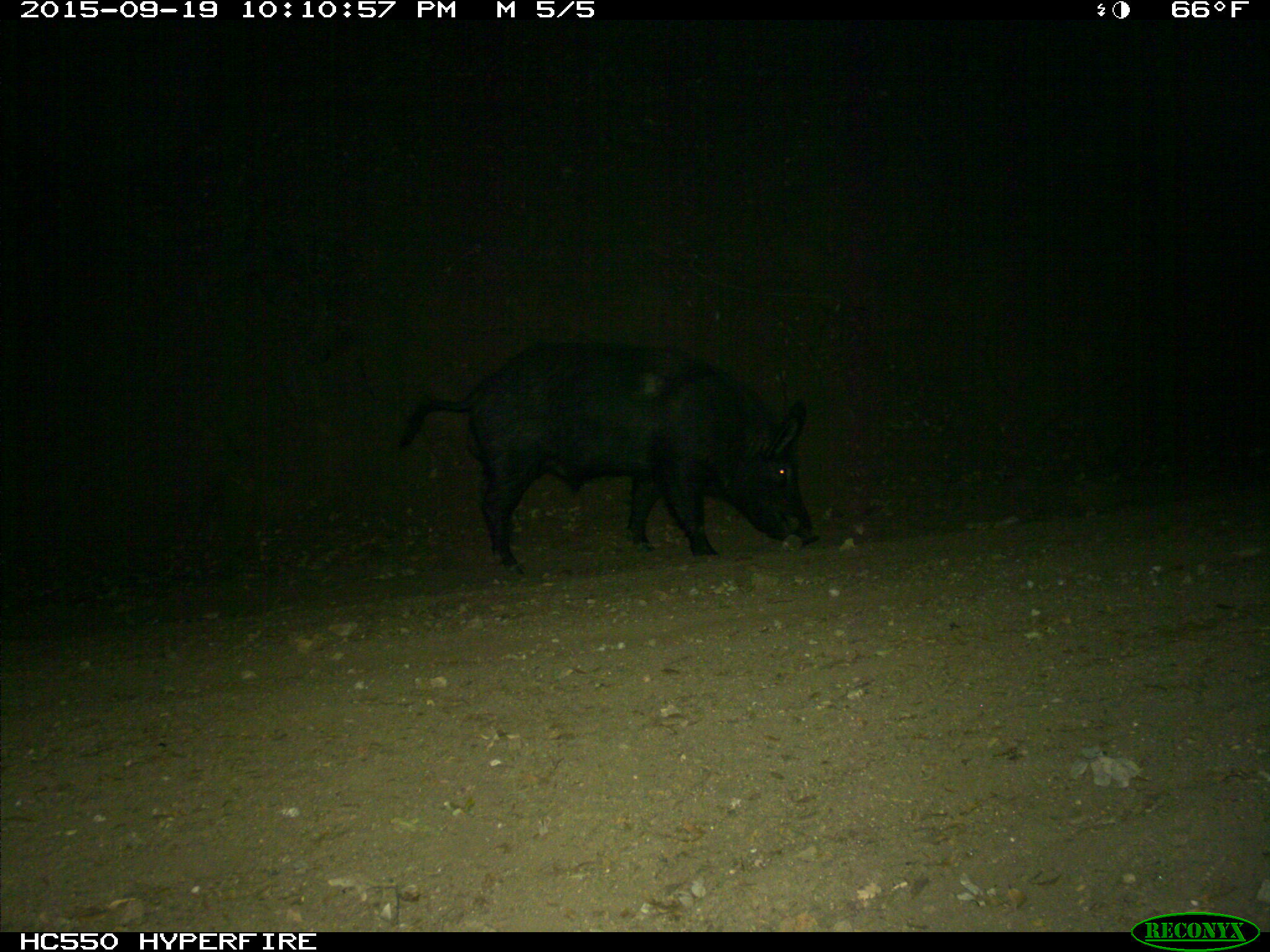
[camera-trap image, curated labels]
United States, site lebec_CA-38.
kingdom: Animalia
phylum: Chordata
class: Mammalia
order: Artiodactyla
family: Suidae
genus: Sus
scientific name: Sus scrofa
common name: wild boar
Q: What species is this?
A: Sus scrofa (wild boar).